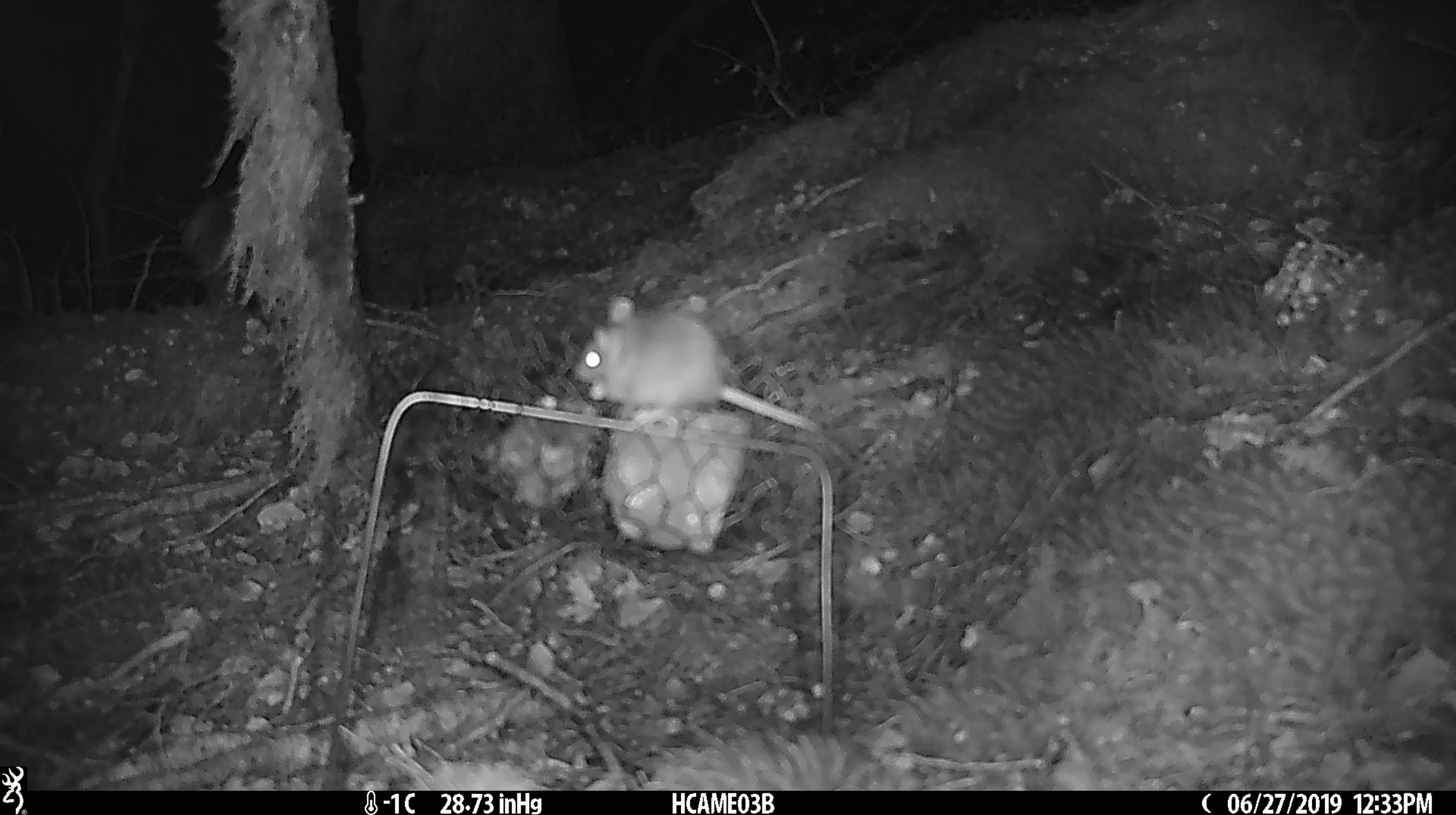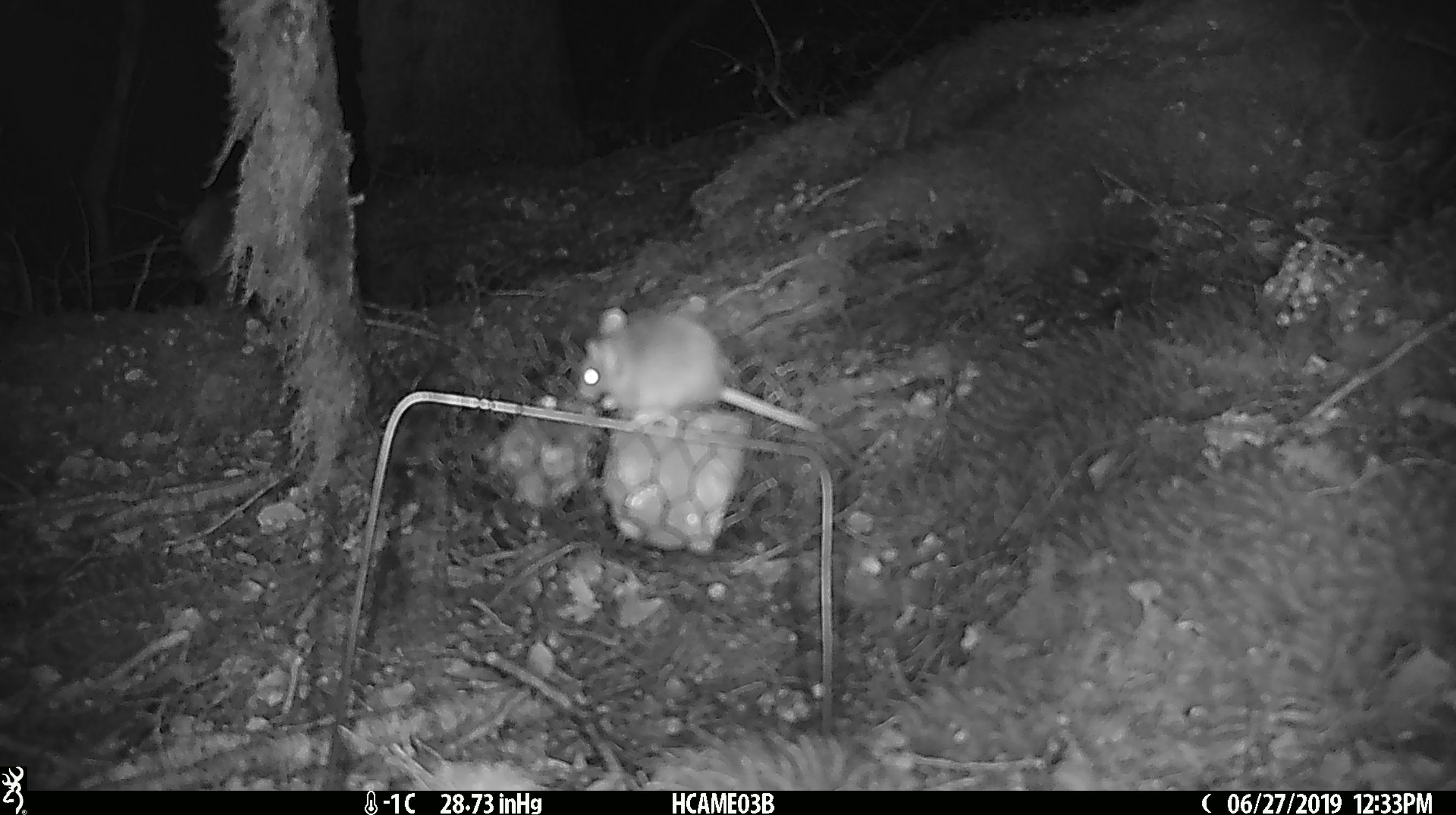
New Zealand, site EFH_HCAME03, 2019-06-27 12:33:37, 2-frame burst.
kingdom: Animalia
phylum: Chordata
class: Mammalia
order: Rodentia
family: Muridae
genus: Mus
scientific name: Mus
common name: mouse